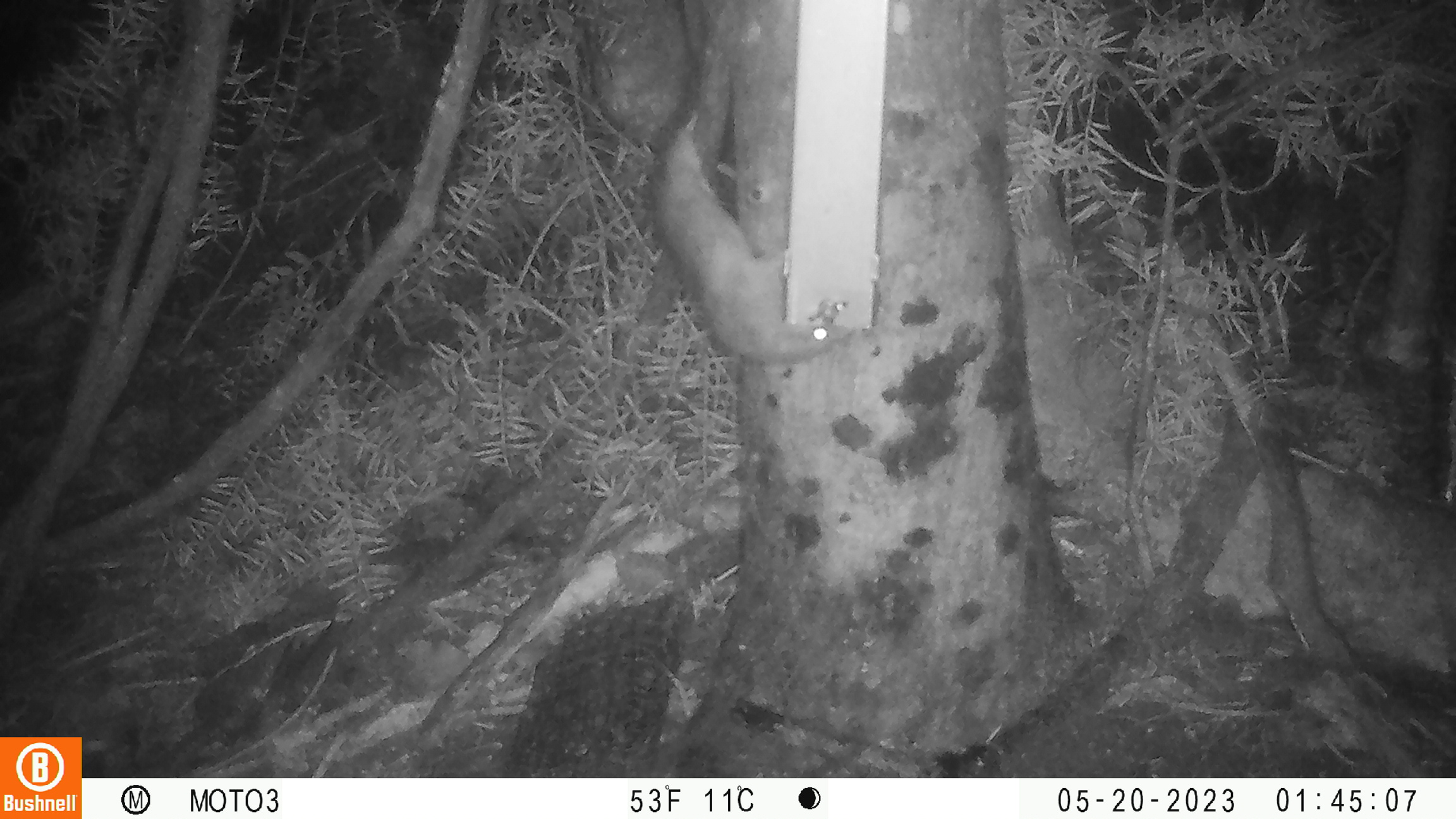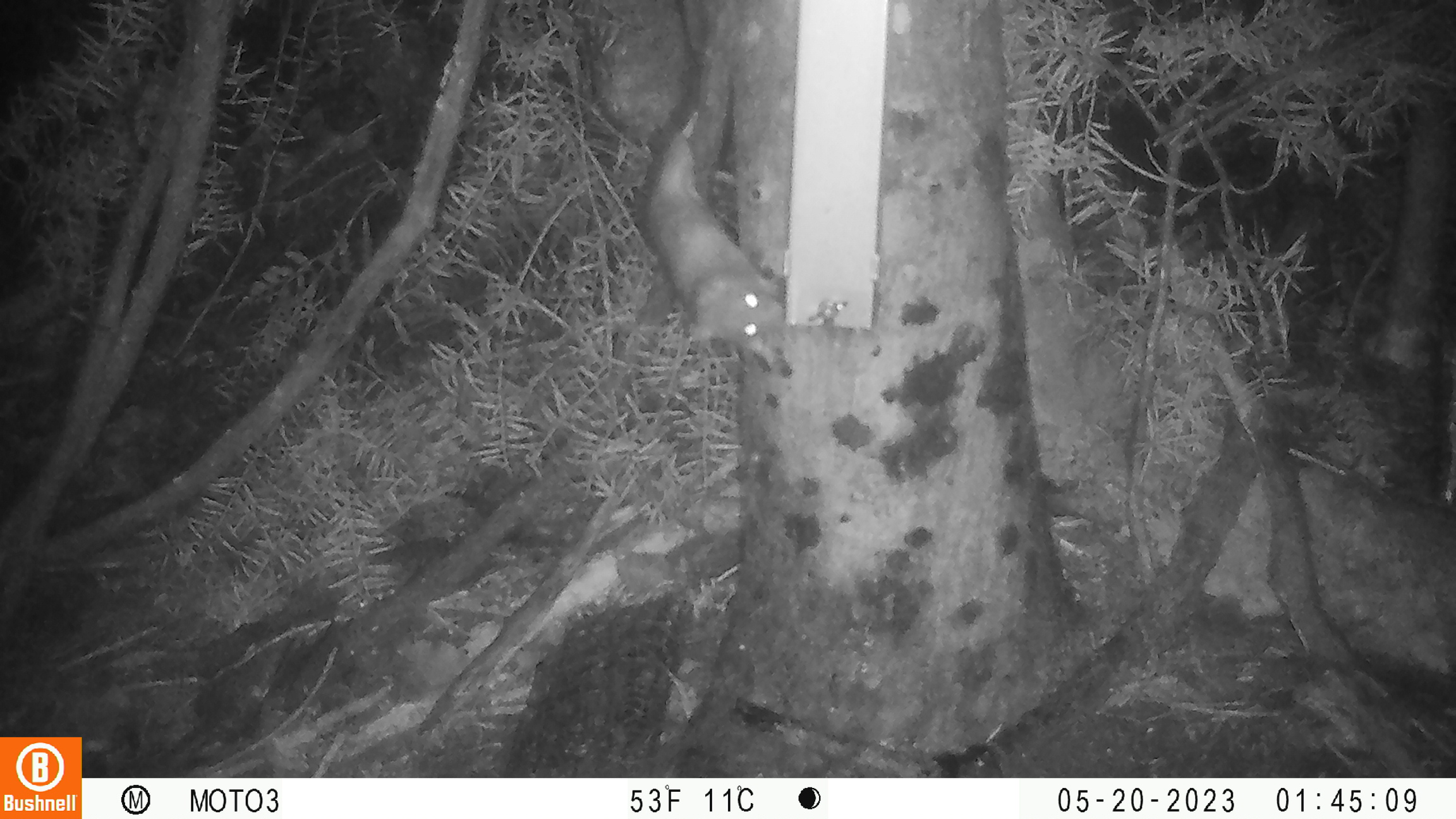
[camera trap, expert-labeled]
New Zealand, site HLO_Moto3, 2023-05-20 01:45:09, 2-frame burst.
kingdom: Animalia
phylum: Chordata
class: Mammalia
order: Rodentia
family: Muridae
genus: Rattus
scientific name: Rattus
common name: rat